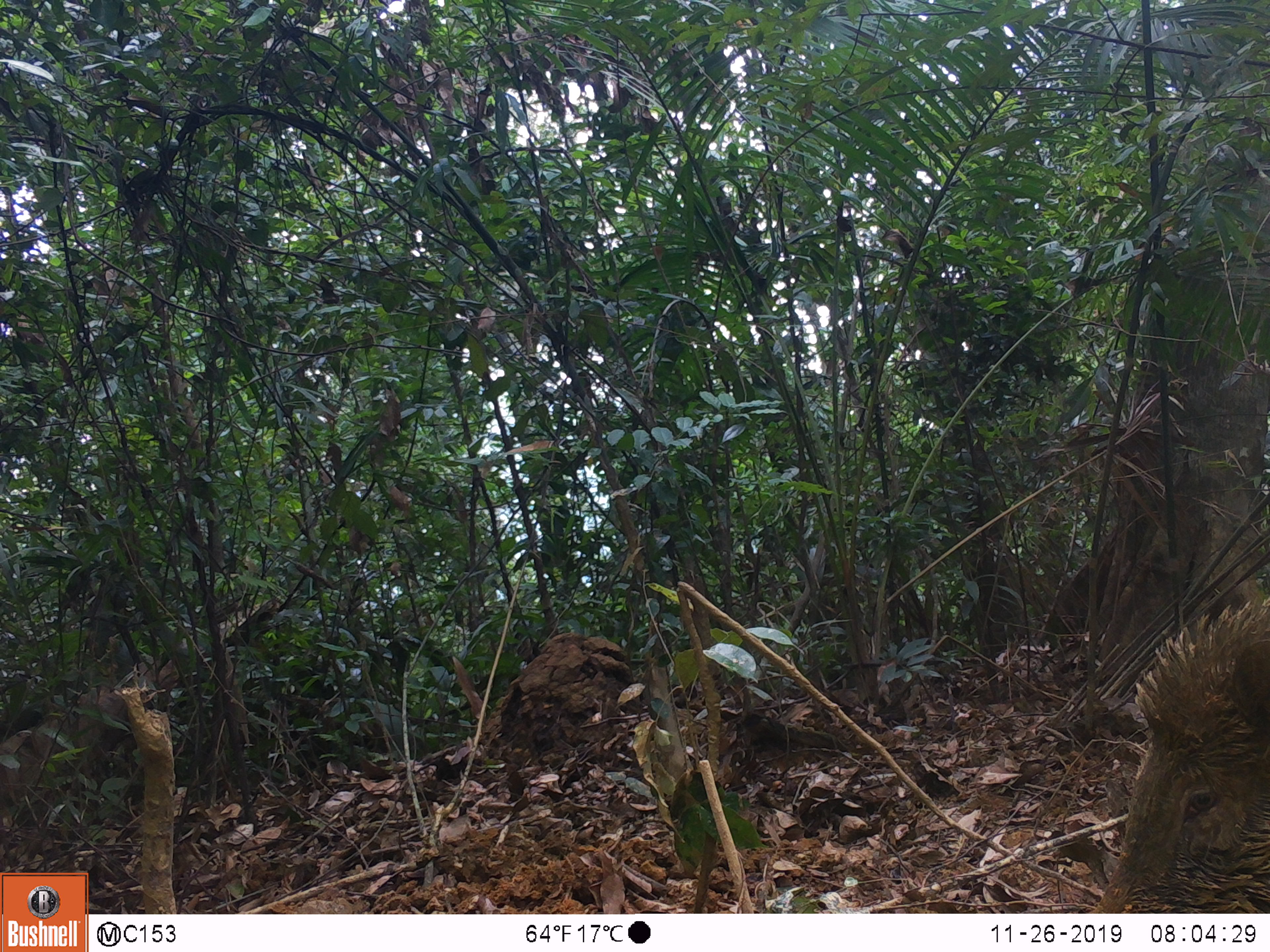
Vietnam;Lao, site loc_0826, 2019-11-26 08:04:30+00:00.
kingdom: Animalia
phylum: Chordata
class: Mammalia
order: Artiodactyla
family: Suidae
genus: Sus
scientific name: Sus scrofa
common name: eurasian wild pig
Eurasian wild pig (Sus scrofa). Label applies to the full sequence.